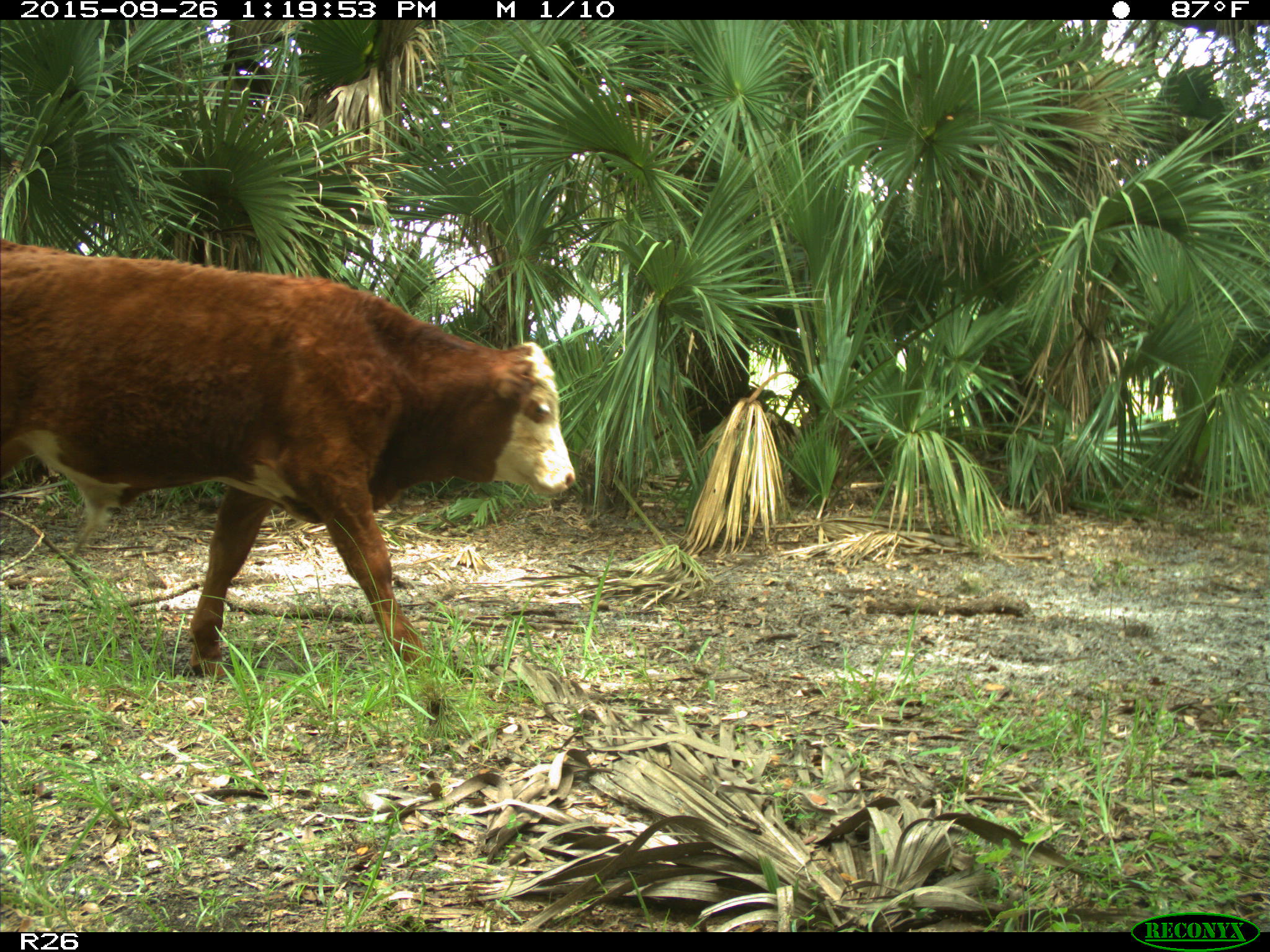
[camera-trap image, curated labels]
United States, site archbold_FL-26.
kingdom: Animalia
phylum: Chordata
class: Mammalia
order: Artiodactyla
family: Bovidae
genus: Bos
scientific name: Bos taurus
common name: domestic cow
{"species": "Bos taurus (domestic cow)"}